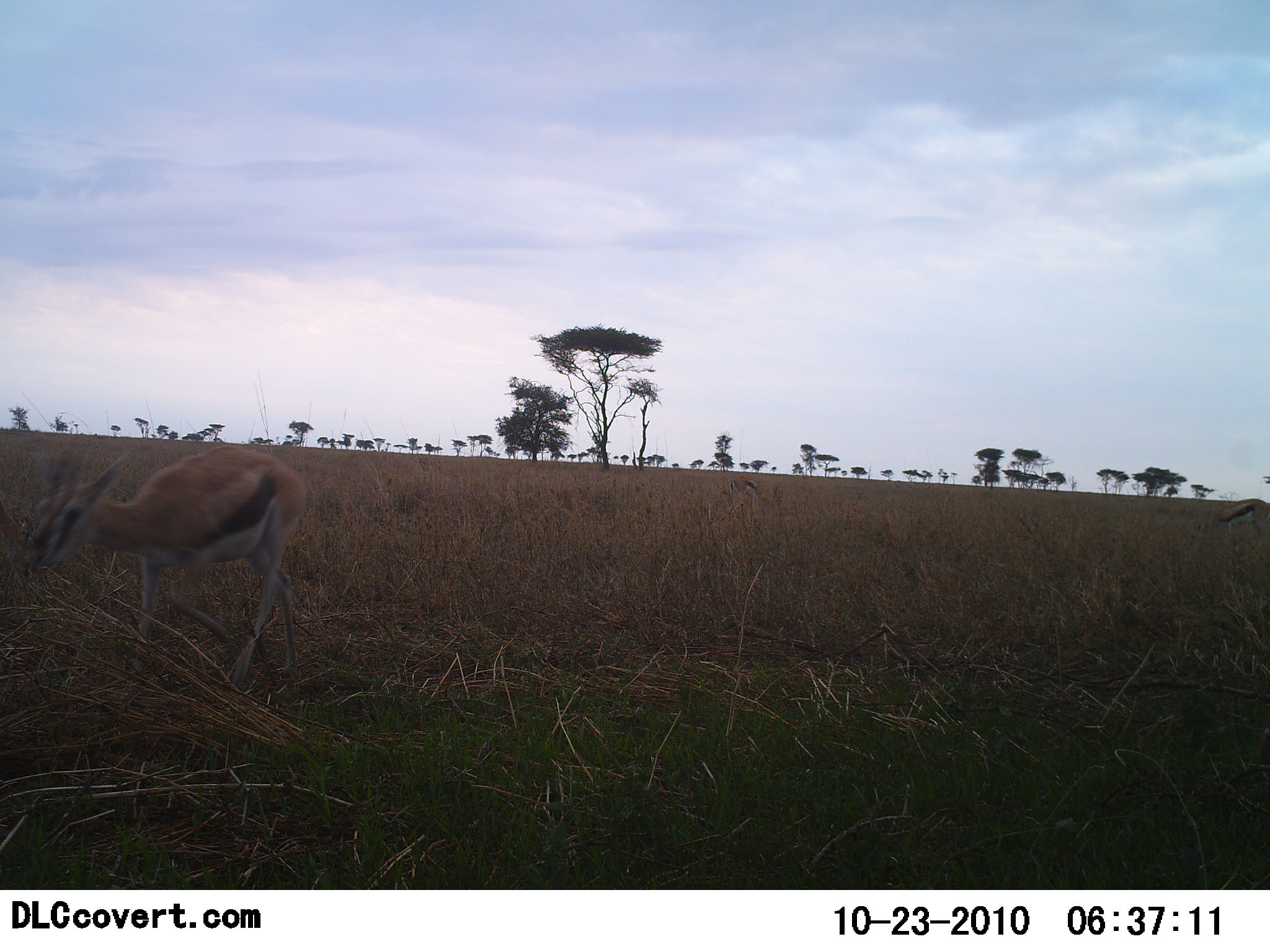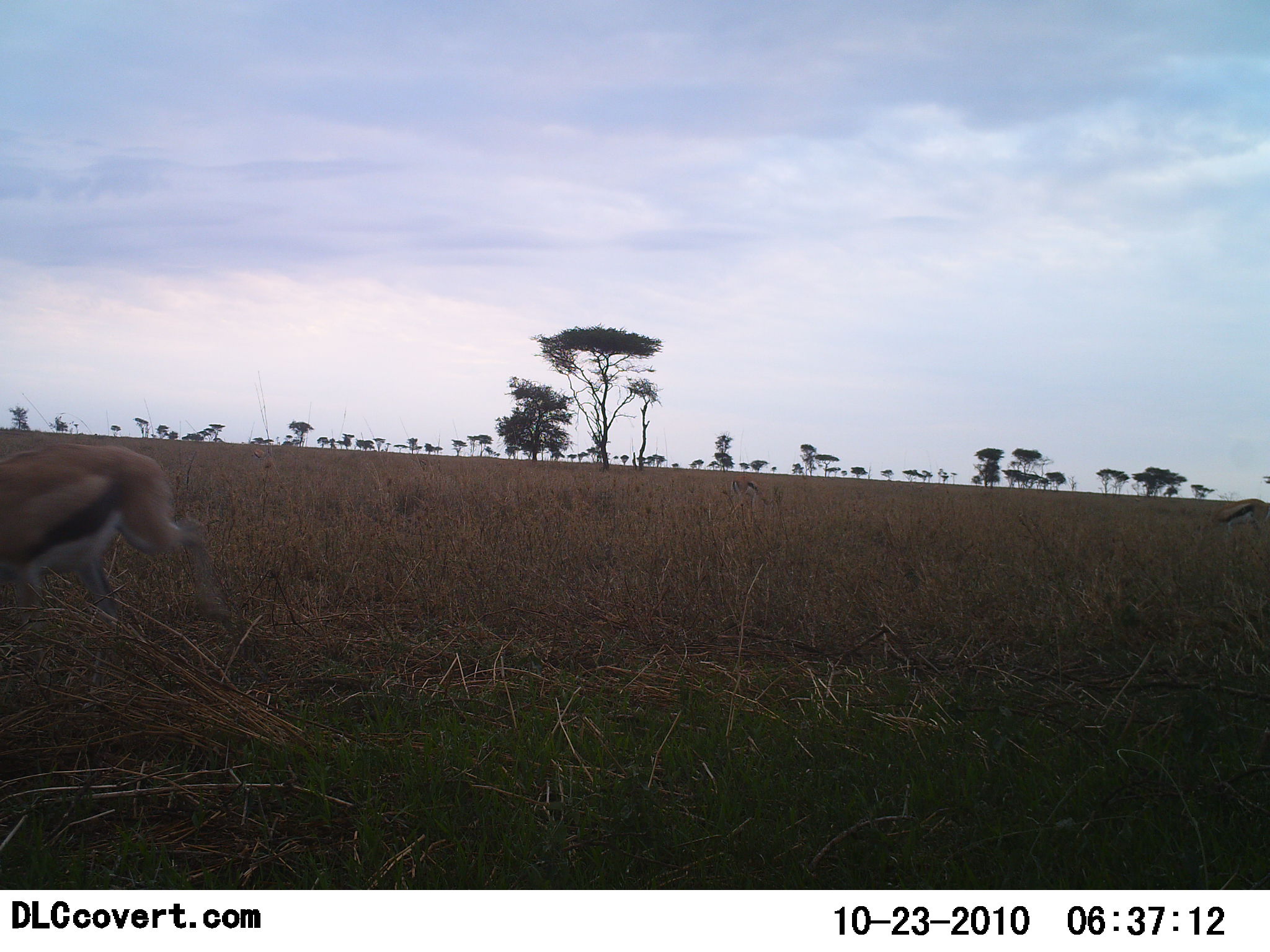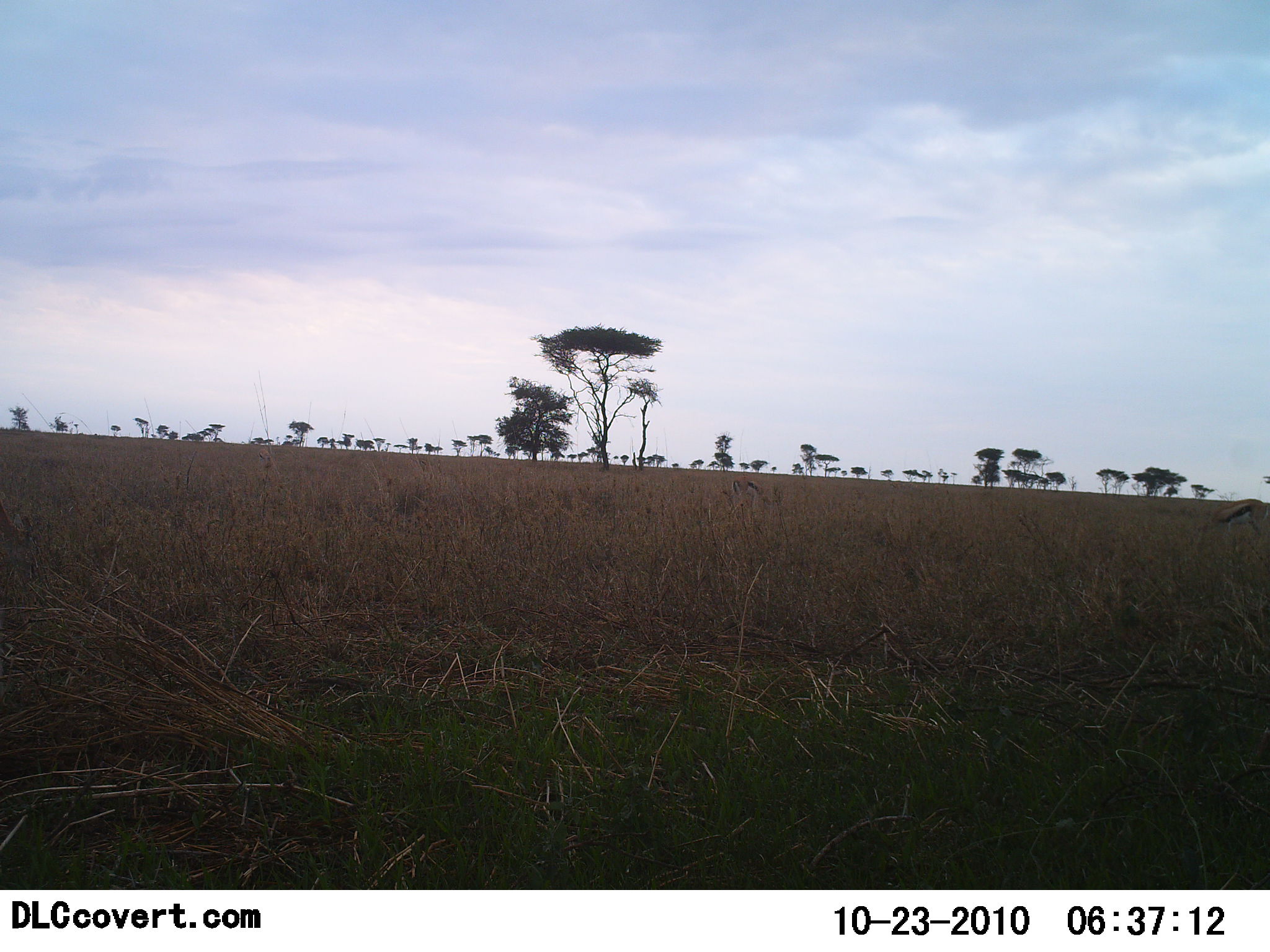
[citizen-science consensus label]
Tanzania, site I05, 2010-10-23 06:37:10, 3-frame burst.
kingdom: Animalia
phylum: Chordata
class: Mammalia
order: Artiodactyla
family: Bovidae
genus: Eudorcas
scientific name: Eudorcas thomsonii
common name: thomson's gazelle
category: gazellethomsons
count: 1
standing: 8%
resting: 0%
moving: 100%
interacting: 0%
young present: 0%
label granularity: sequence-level